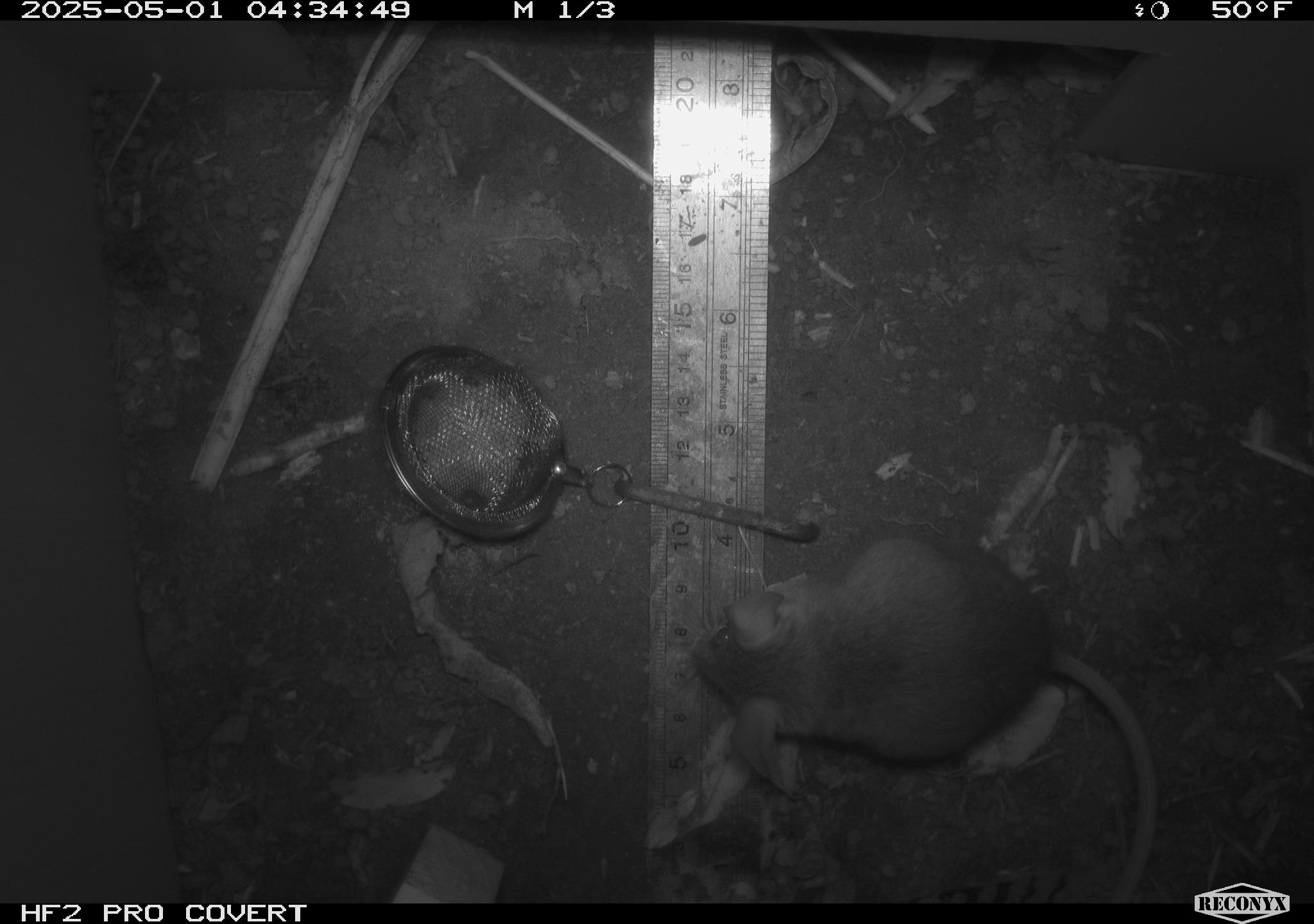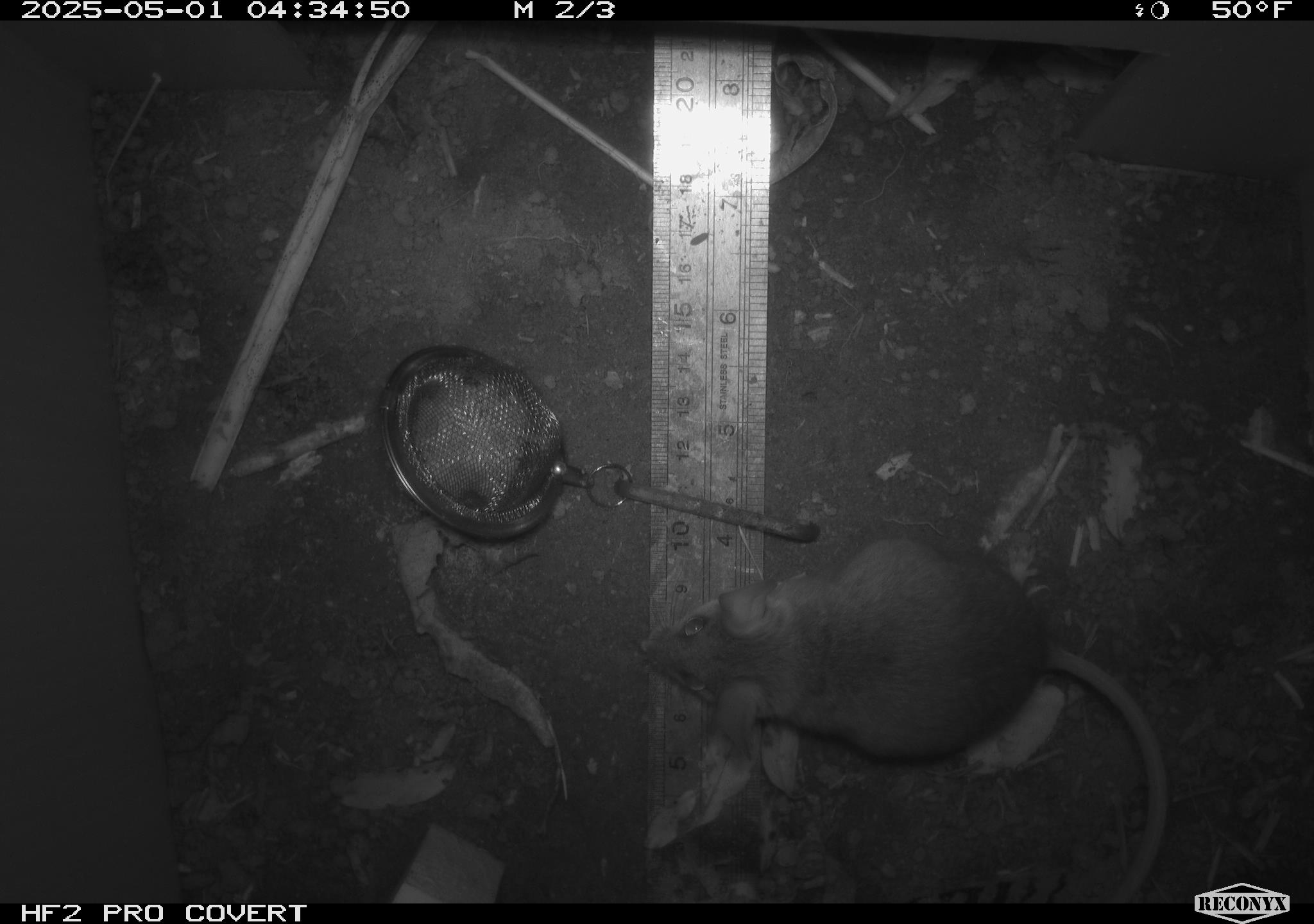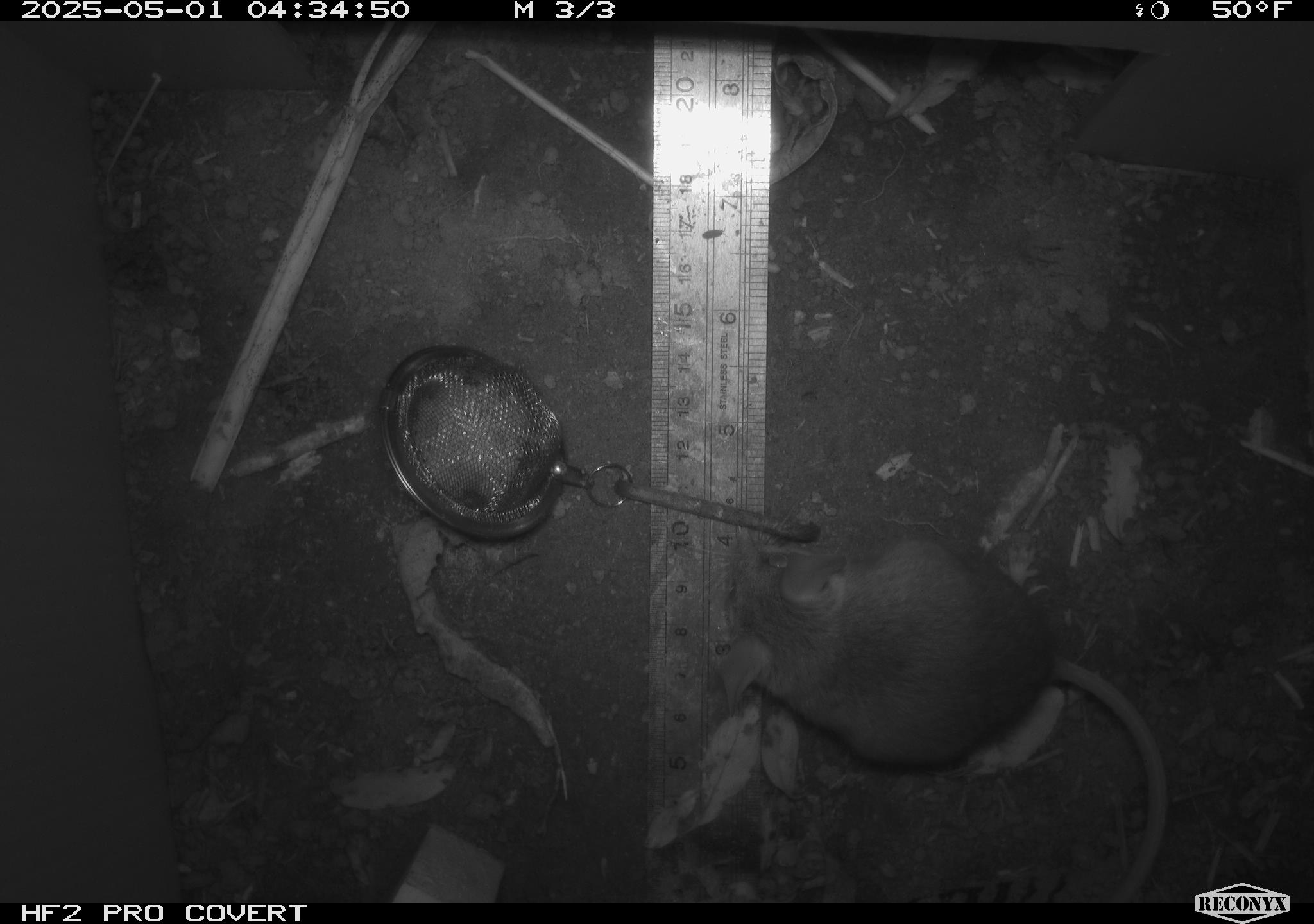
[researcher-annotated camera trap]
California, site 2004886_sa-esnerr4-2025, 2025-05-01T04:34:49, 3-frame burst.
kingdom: Animalia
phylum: Chordata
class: Mammalia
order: Rodentia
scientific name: Rodentia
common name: rodent